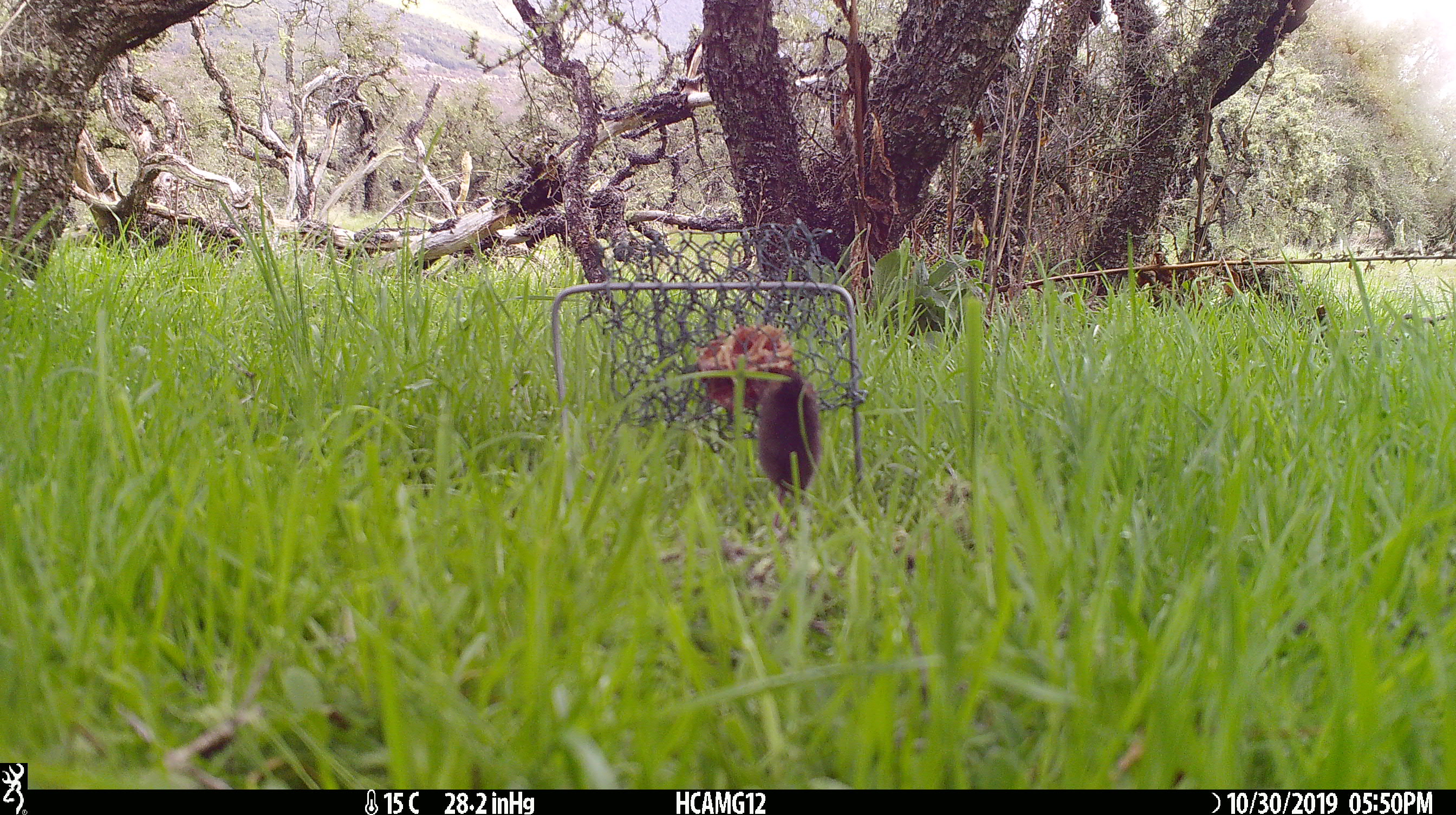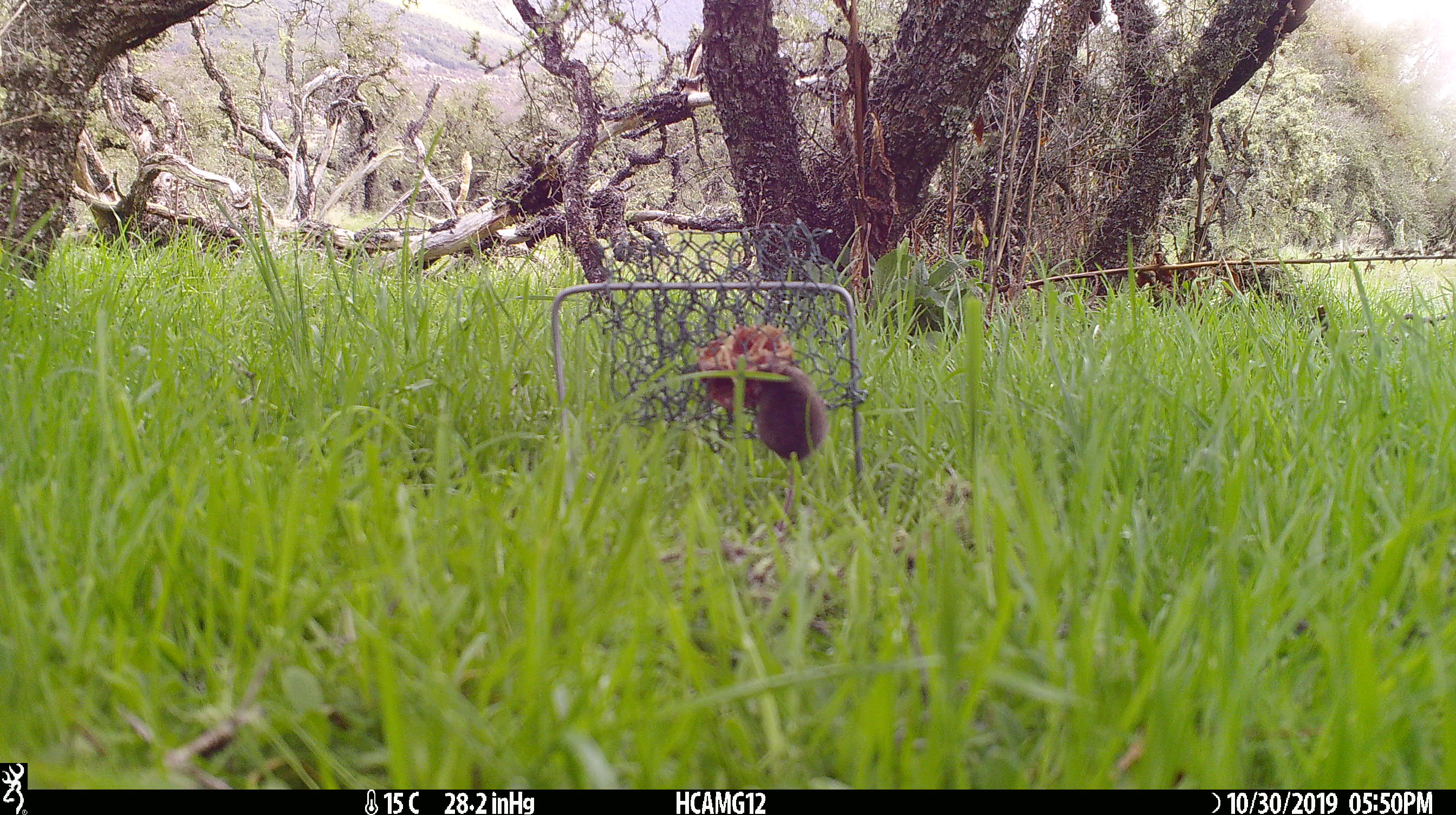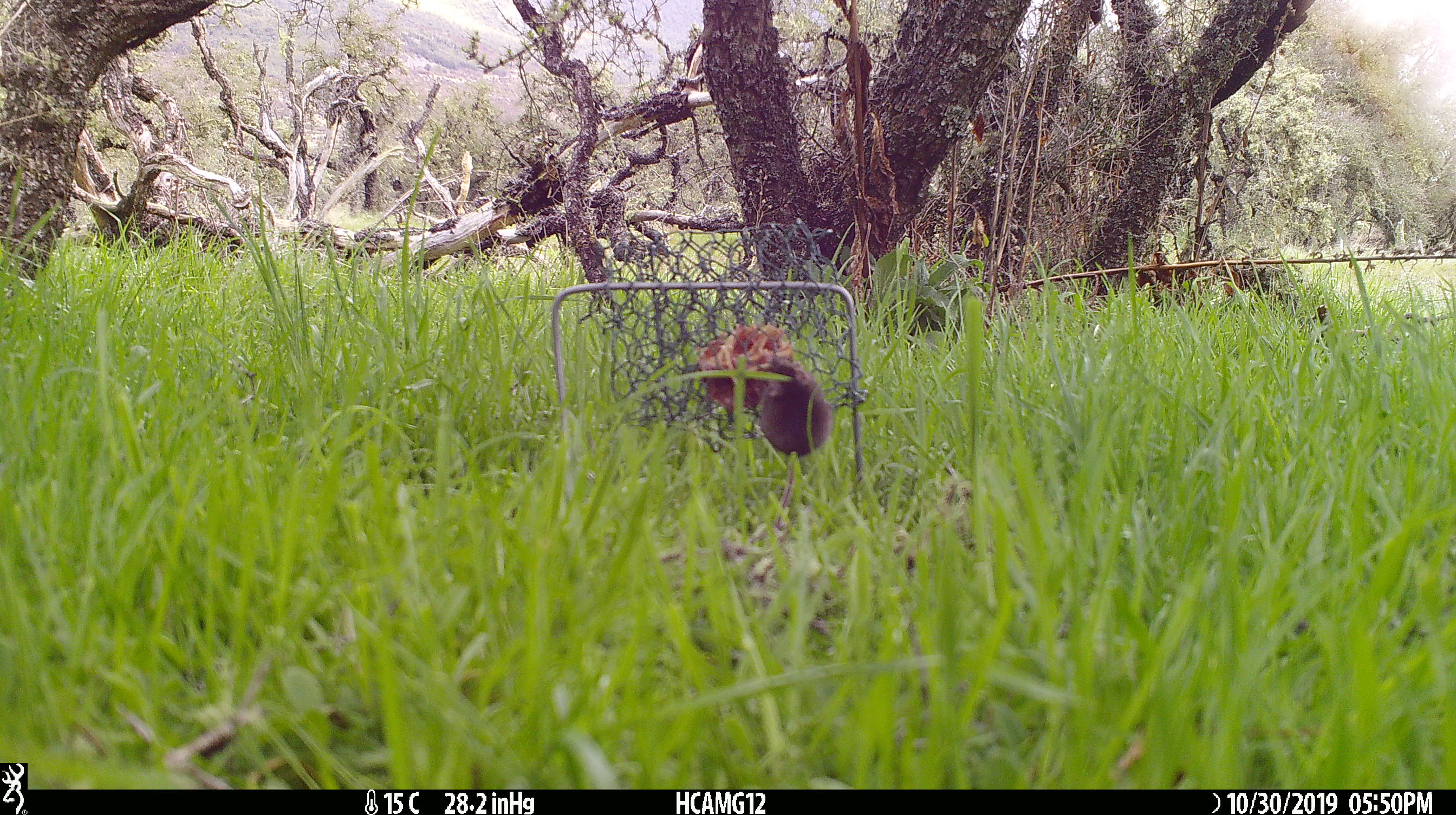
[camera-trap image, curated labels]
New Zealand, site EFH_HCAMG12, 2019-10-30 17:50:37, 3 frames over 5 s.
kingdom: Animalia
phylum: Chordata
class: Mammalia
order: Rodentia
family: Muridae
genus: Mus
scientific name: Mus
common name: mouse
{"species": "mouse (Mus)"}